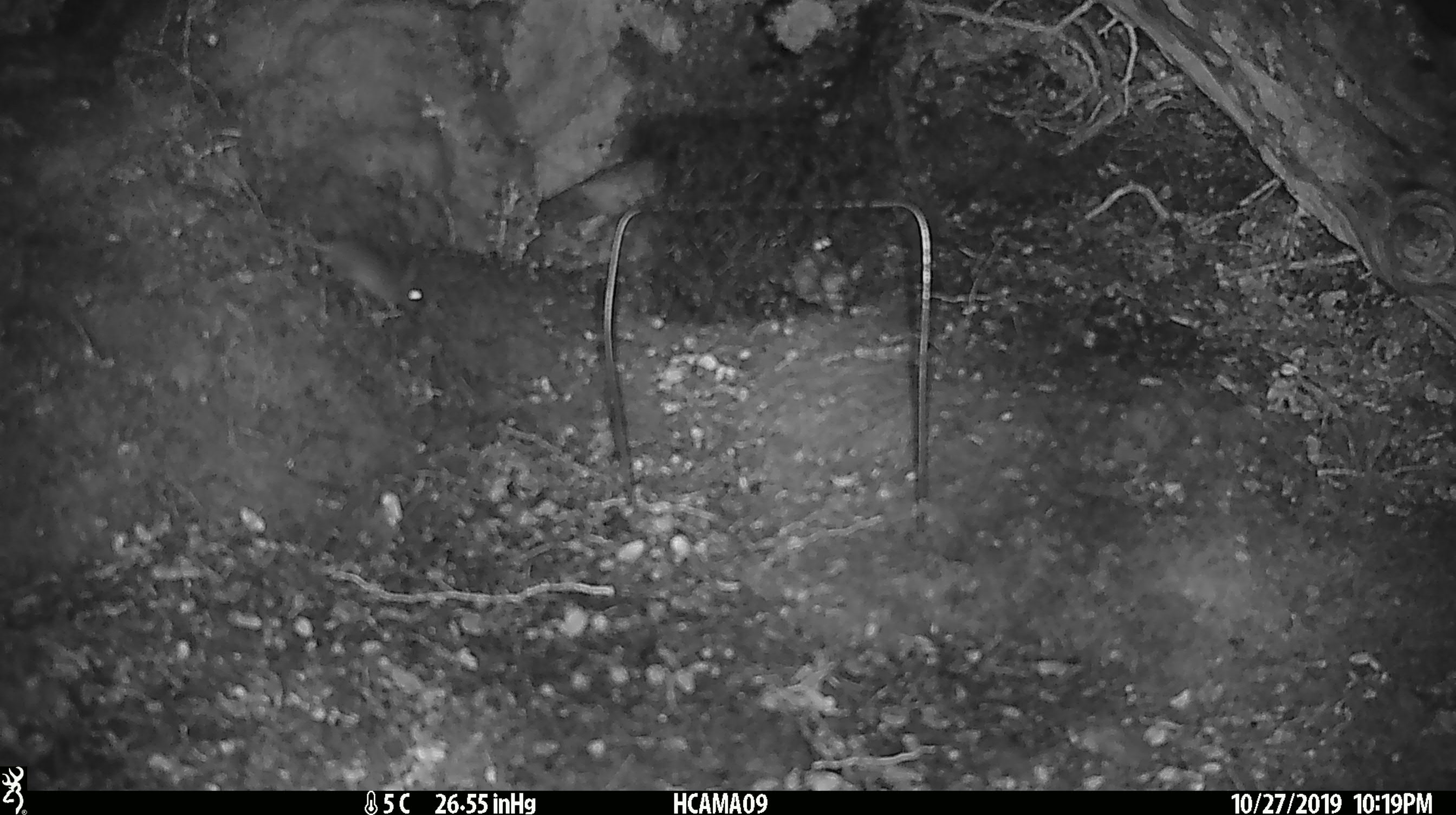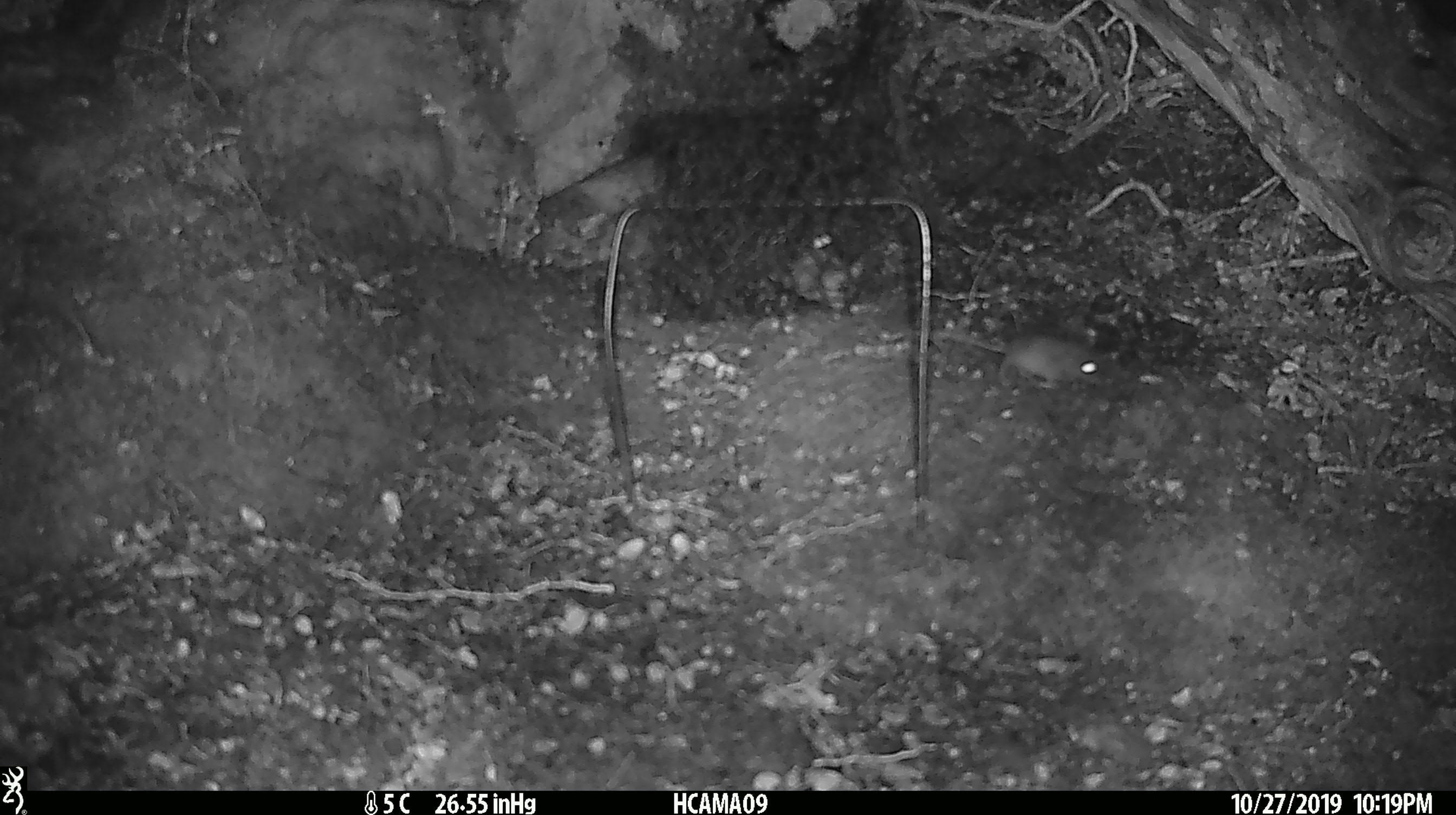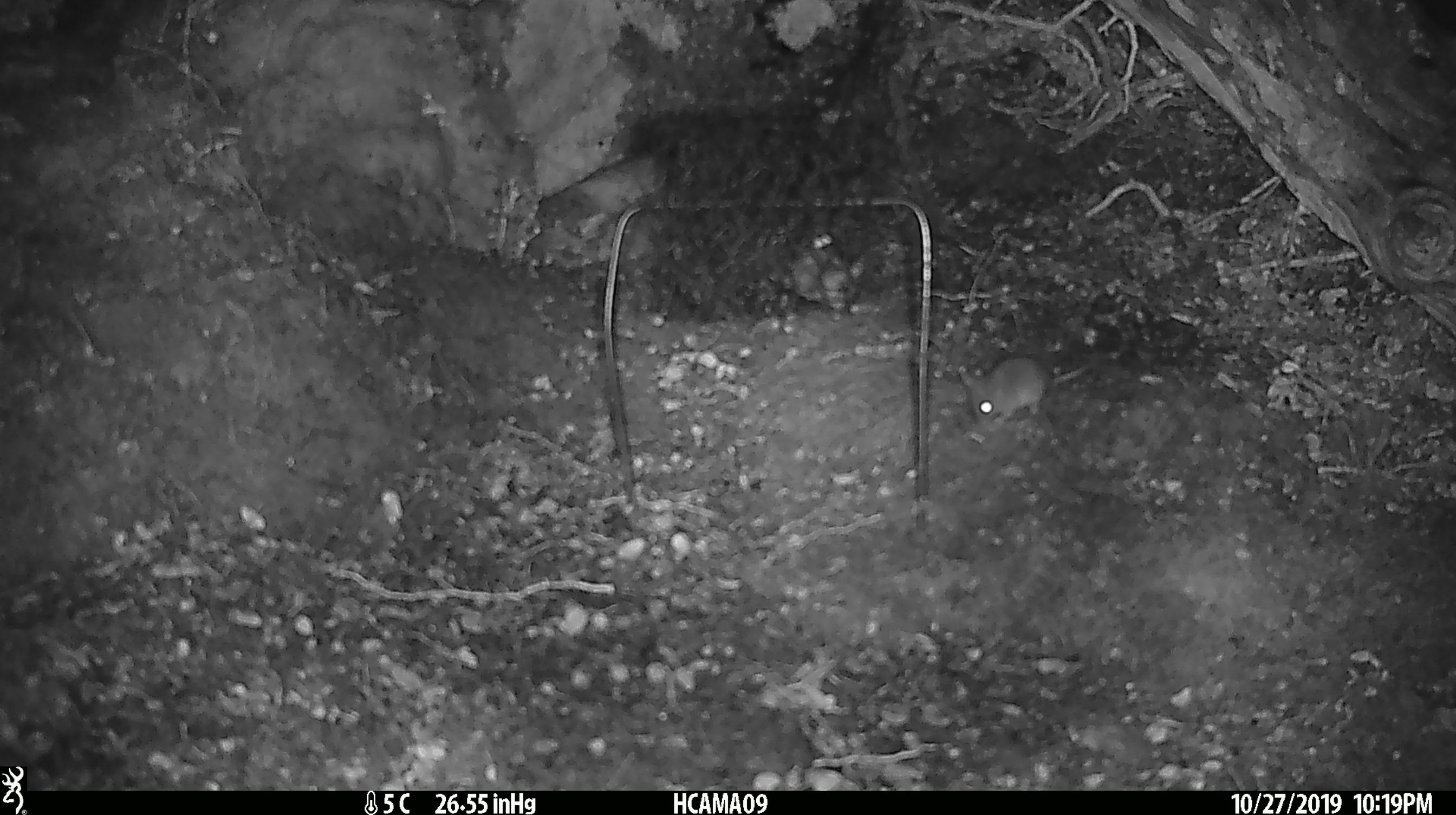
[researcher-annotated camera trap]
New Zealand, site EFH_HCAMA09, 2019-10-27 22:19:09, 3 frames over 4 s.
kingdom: Animalia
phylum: Chordata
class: Mammalia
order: Rodentia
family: Muridae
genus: Mus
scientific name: Mus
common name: mouse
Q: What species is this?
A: Mouse (Mus).